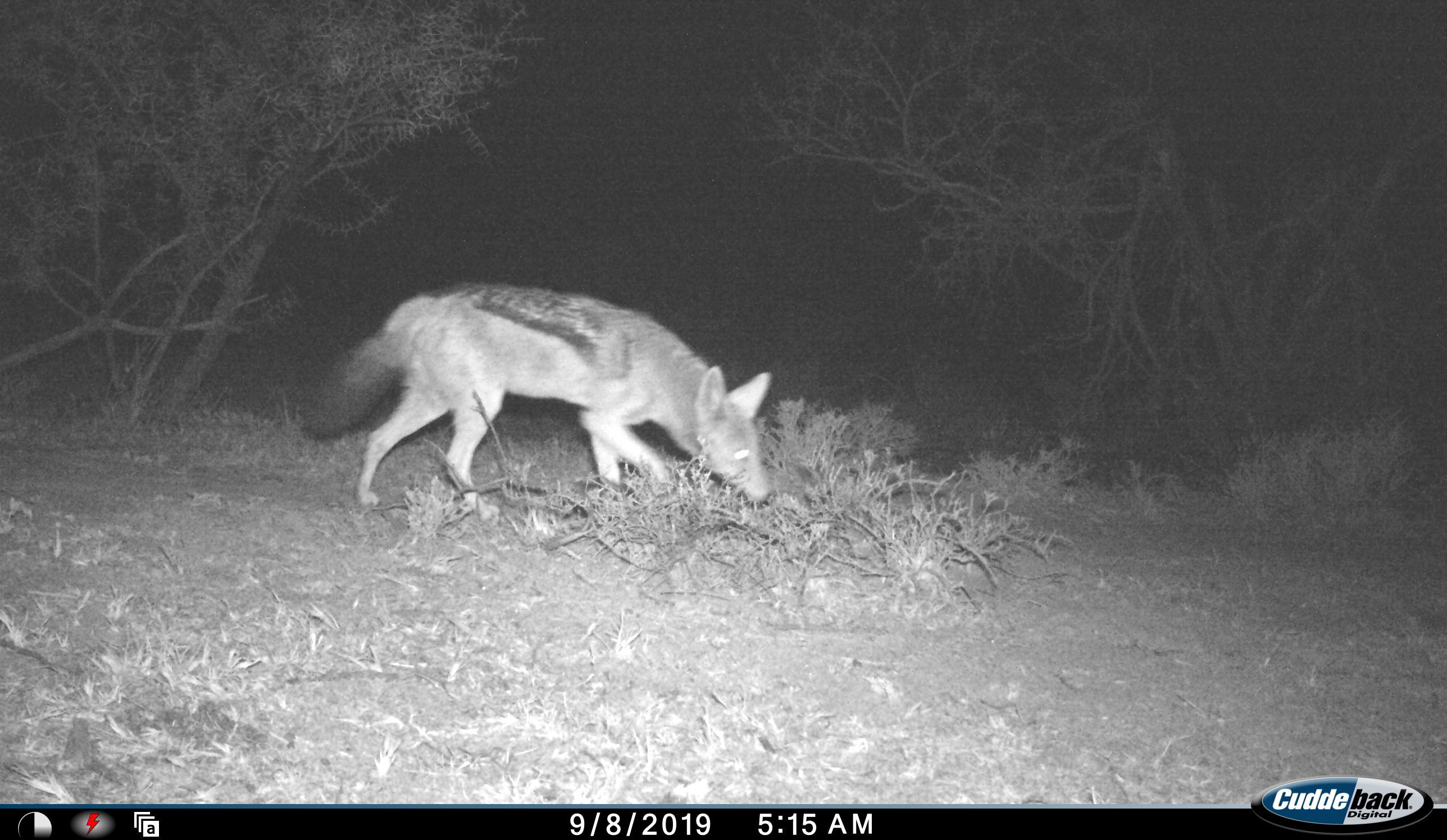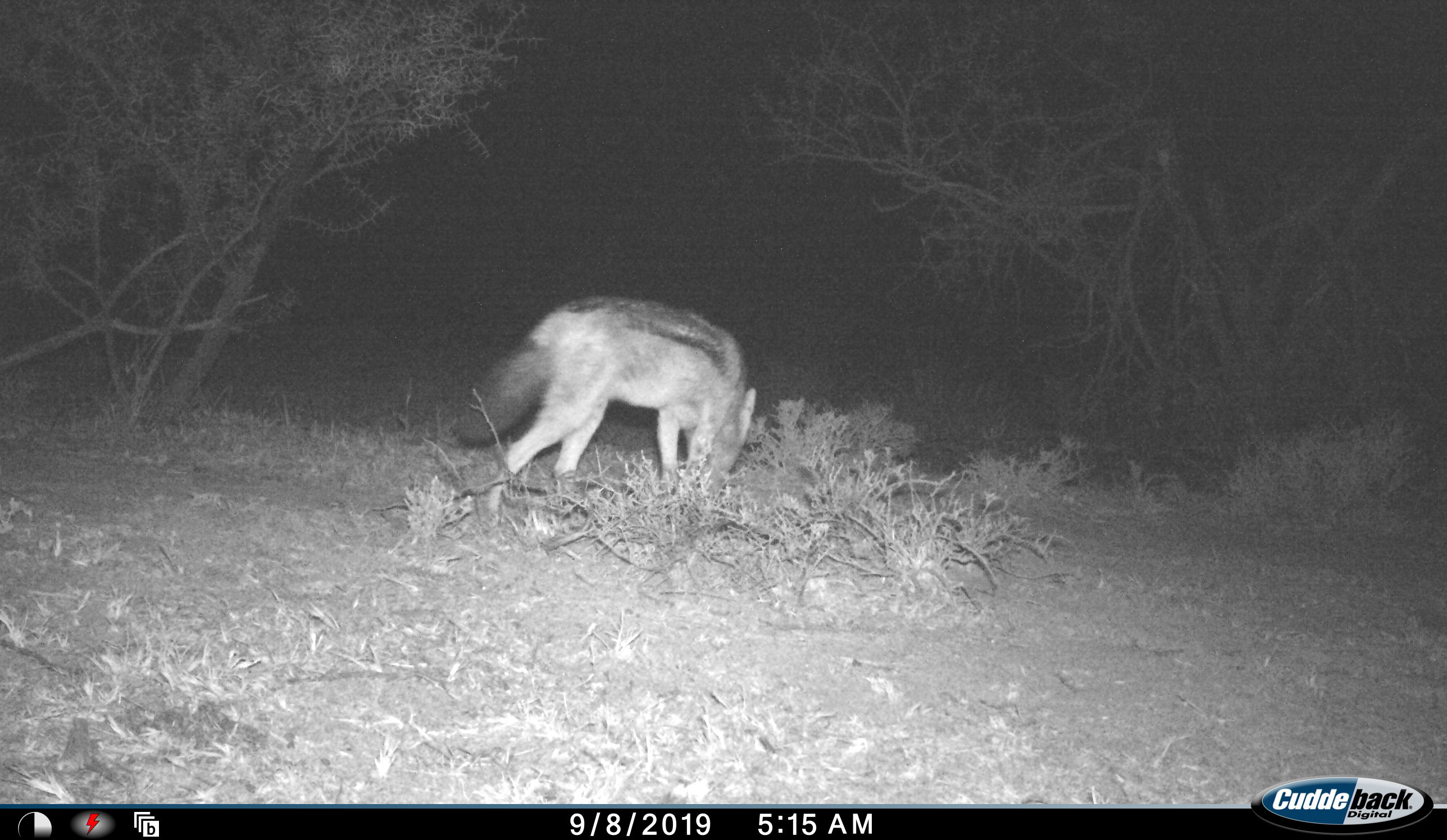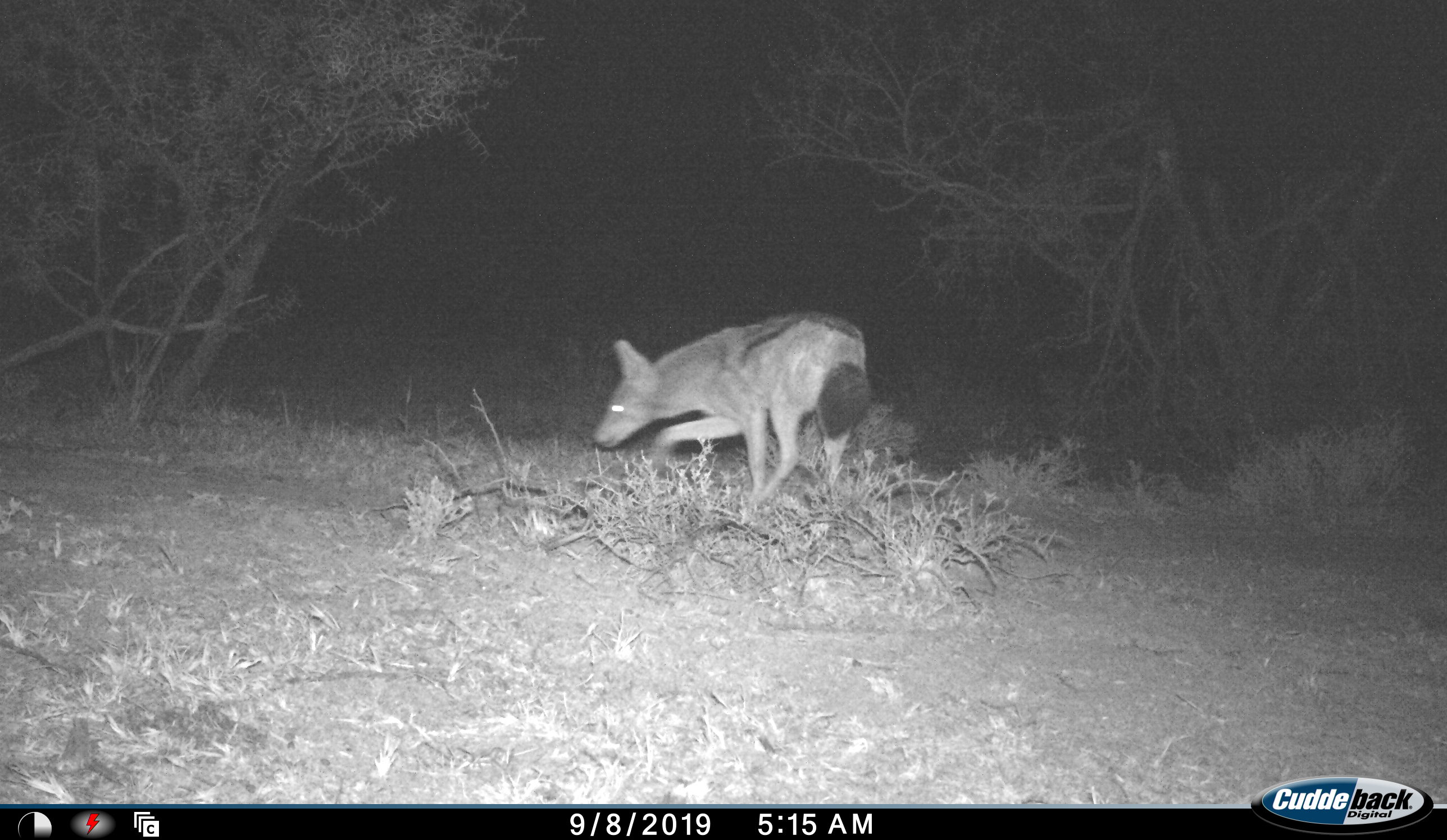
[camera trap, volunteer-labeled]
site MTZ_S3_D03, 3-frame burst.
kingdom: Animalia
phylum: Chordata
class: Mammalia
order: Carnivora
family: Canidae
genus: Lupulella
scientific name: Lupulella mesomelas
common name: black-backed jackal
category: jackalblackbacked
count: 1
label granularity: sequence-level